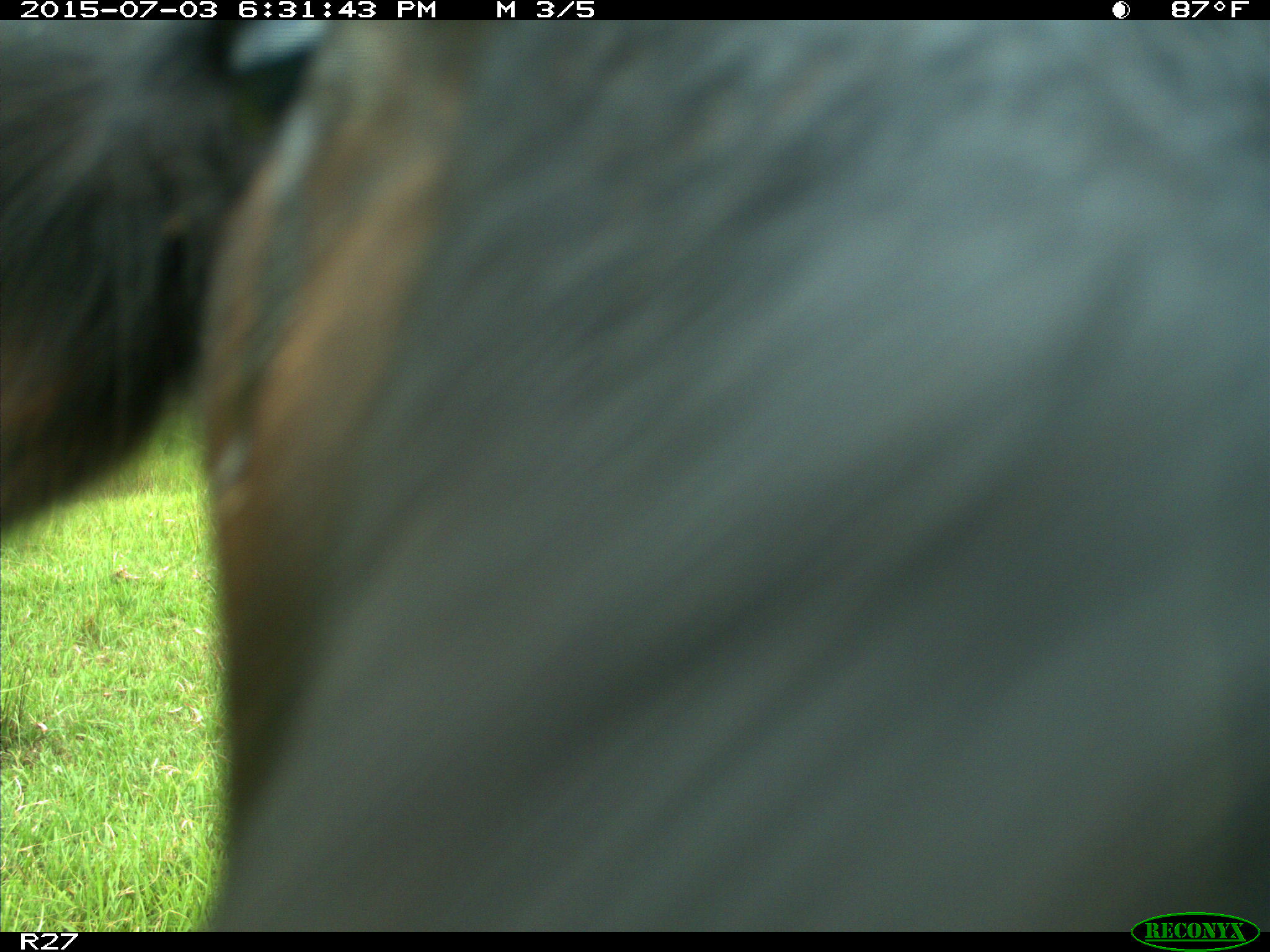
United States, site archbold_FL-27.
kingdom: Animalia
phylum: Chordata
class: Mammalia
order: Artiodactyla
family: Bovidae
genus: Bos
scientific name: Bos taurus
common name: domestic cow